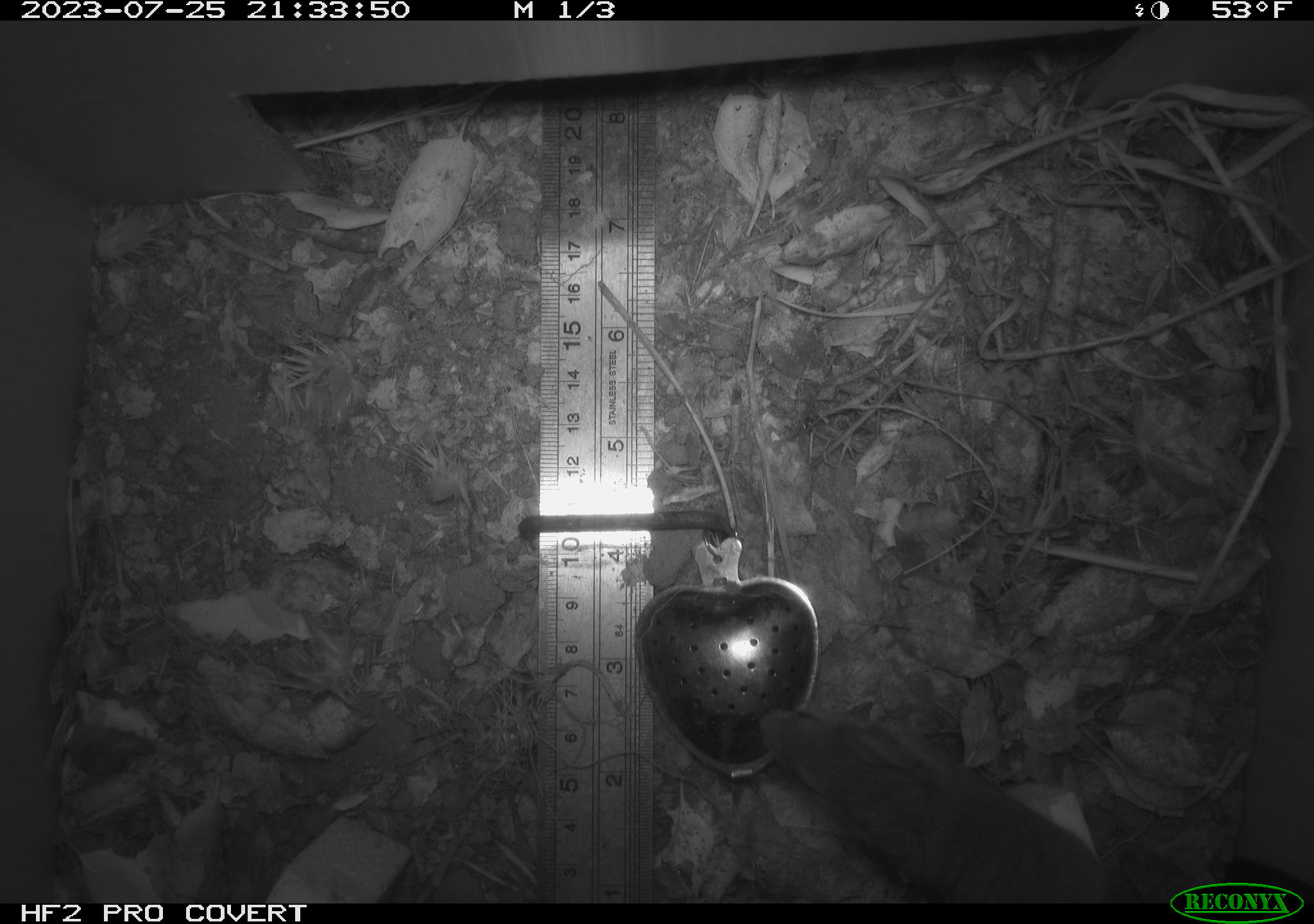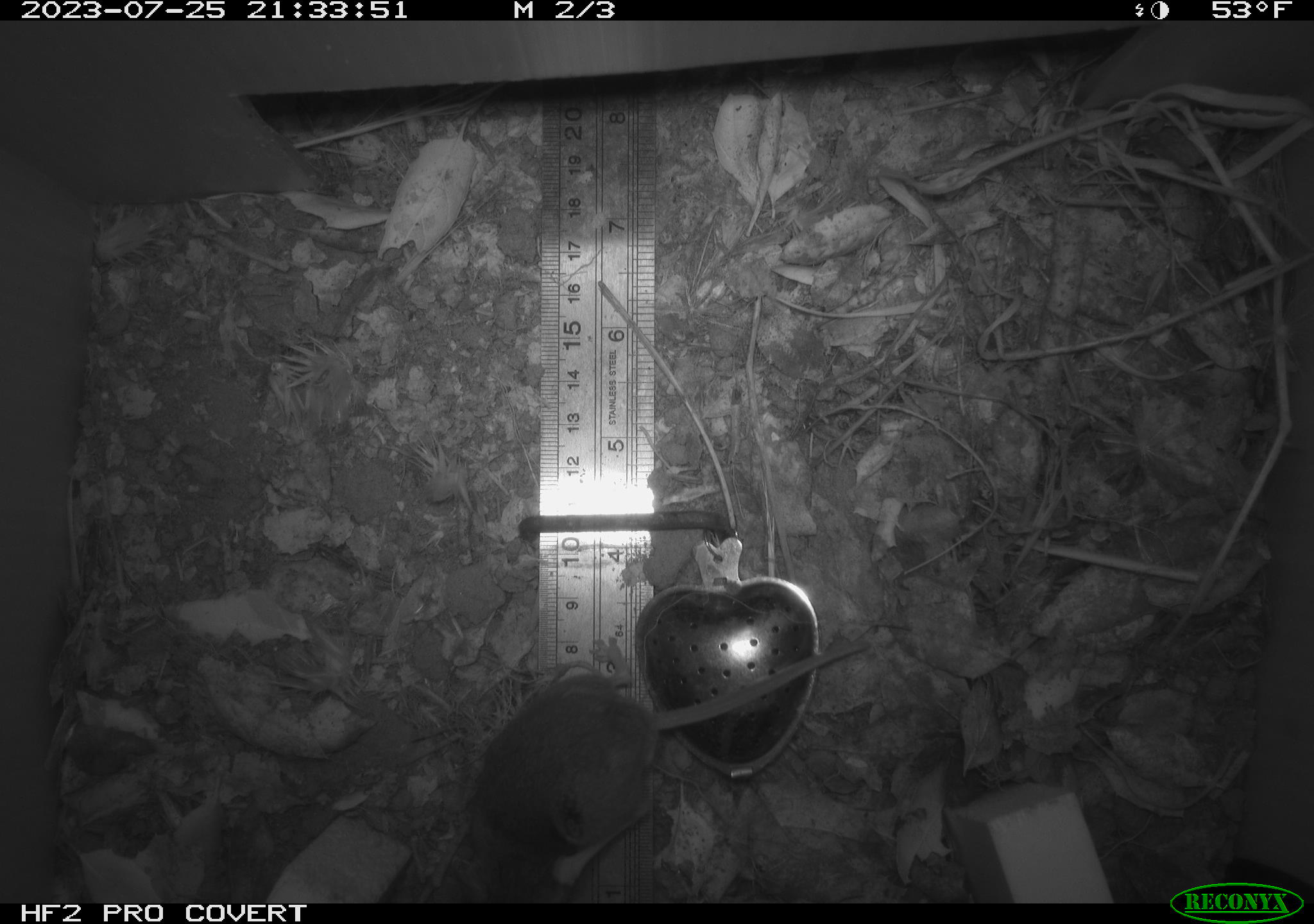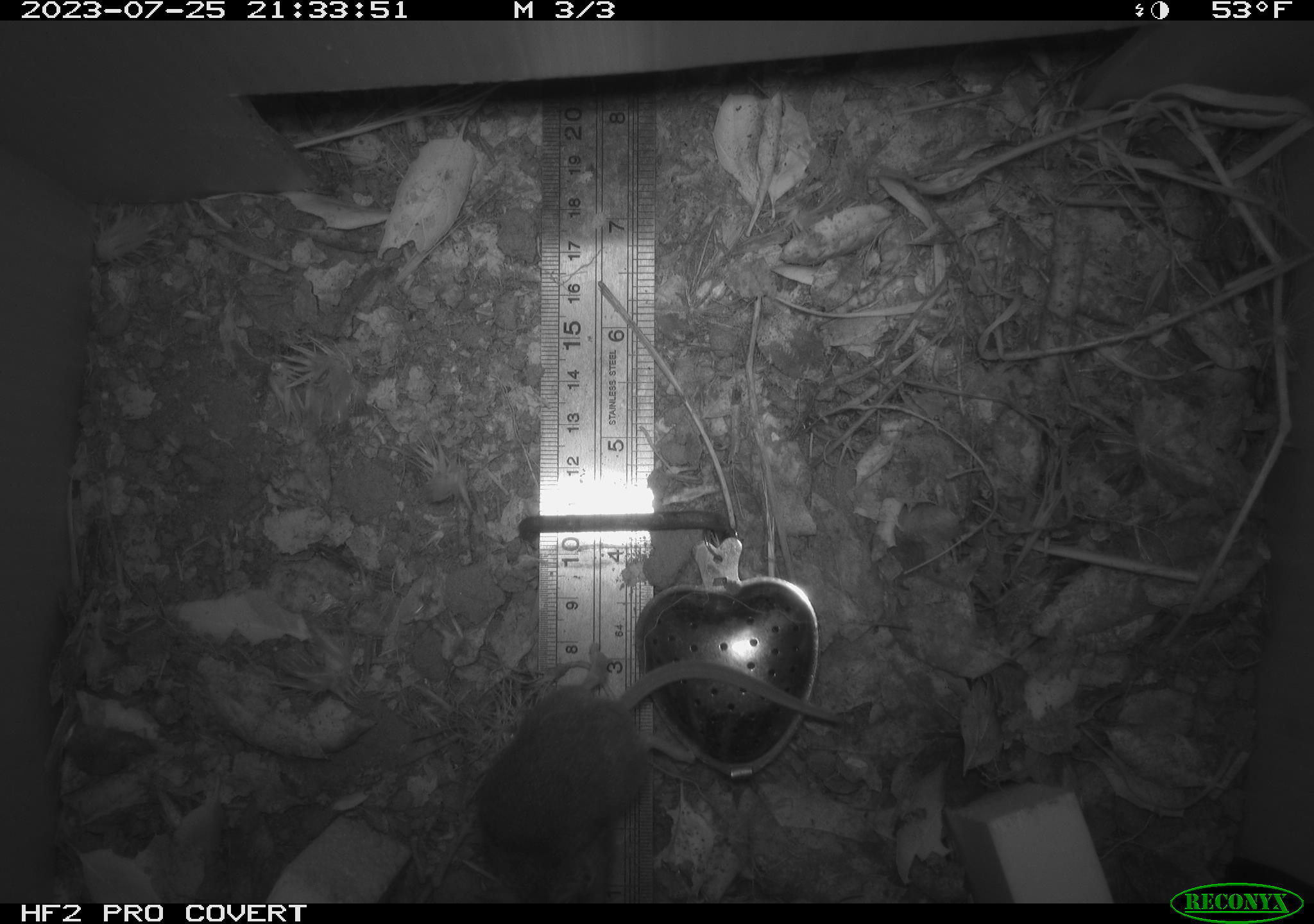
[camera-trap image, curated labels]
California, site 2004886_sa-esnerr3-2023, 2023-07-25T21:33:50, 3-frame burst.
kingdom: Animalia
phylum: Chordata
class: Mammalia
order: Rodentia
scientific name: Rodentia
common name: mouse species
Mouse species (Rodentia).